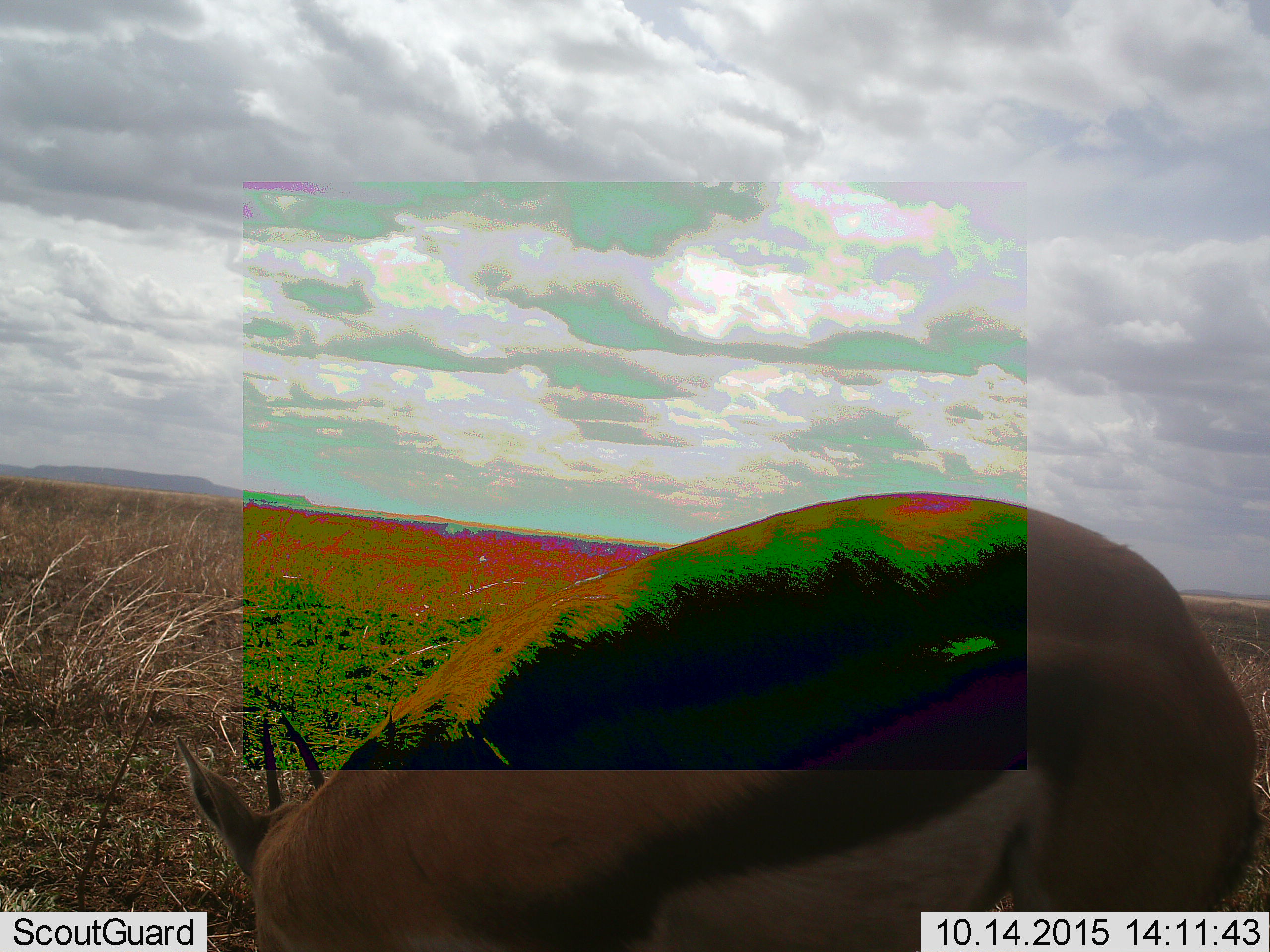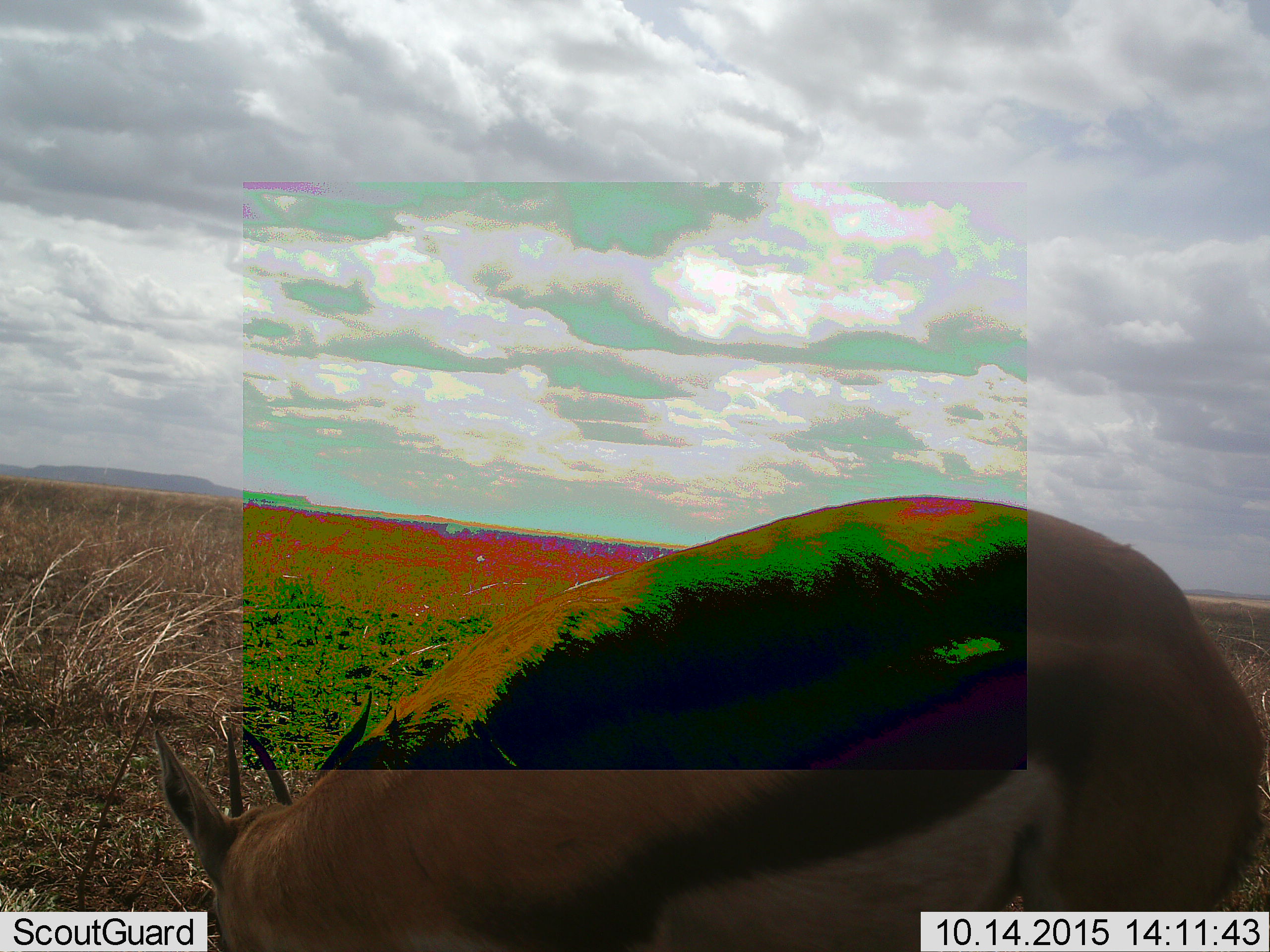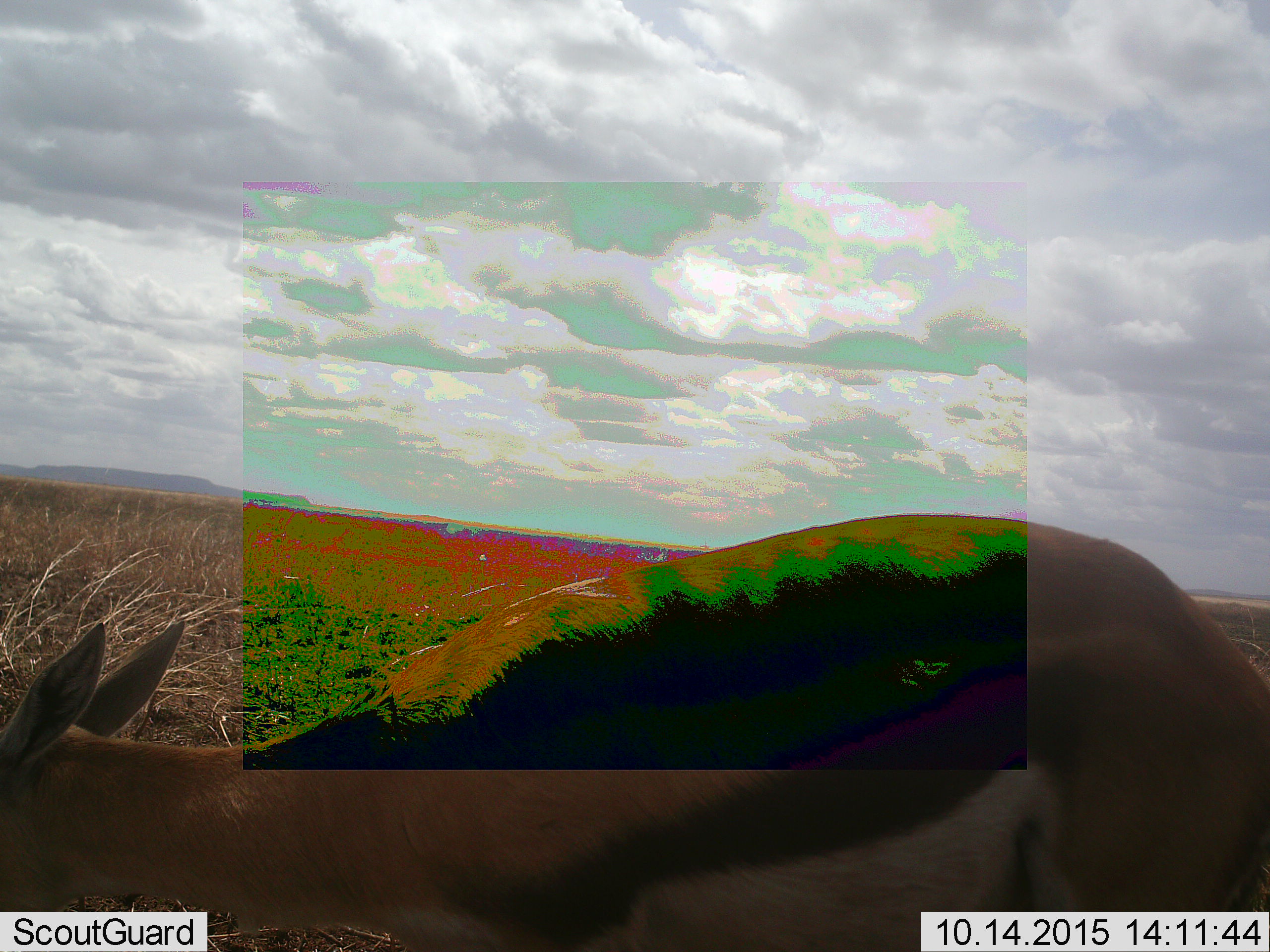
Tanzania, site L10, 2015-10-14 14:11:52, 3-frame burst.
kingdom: Animalia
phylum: Chordata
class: Mammalia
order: Artiodactyla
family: Bovidae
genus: Eudorcas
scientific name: Eudorcas thomsonii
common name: thomson's gazelle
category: gazellethomsons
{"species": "gazellethomsons (thomson's gazelle) (Eudorcas thomsonii)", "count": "1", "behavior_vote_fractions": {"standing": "38%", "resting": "12%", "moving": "12%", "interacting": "0%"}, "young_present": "0%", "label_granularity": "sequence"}